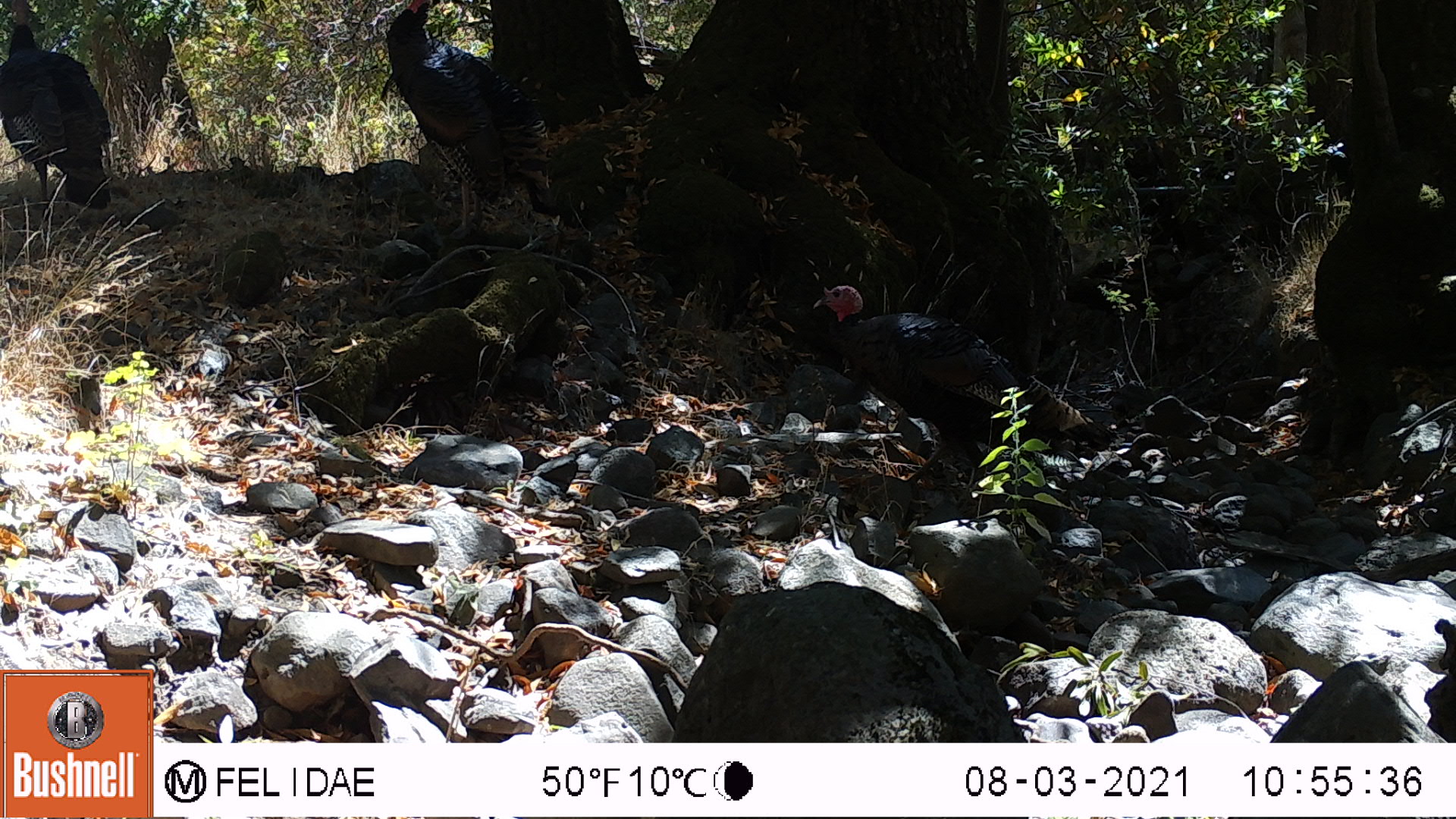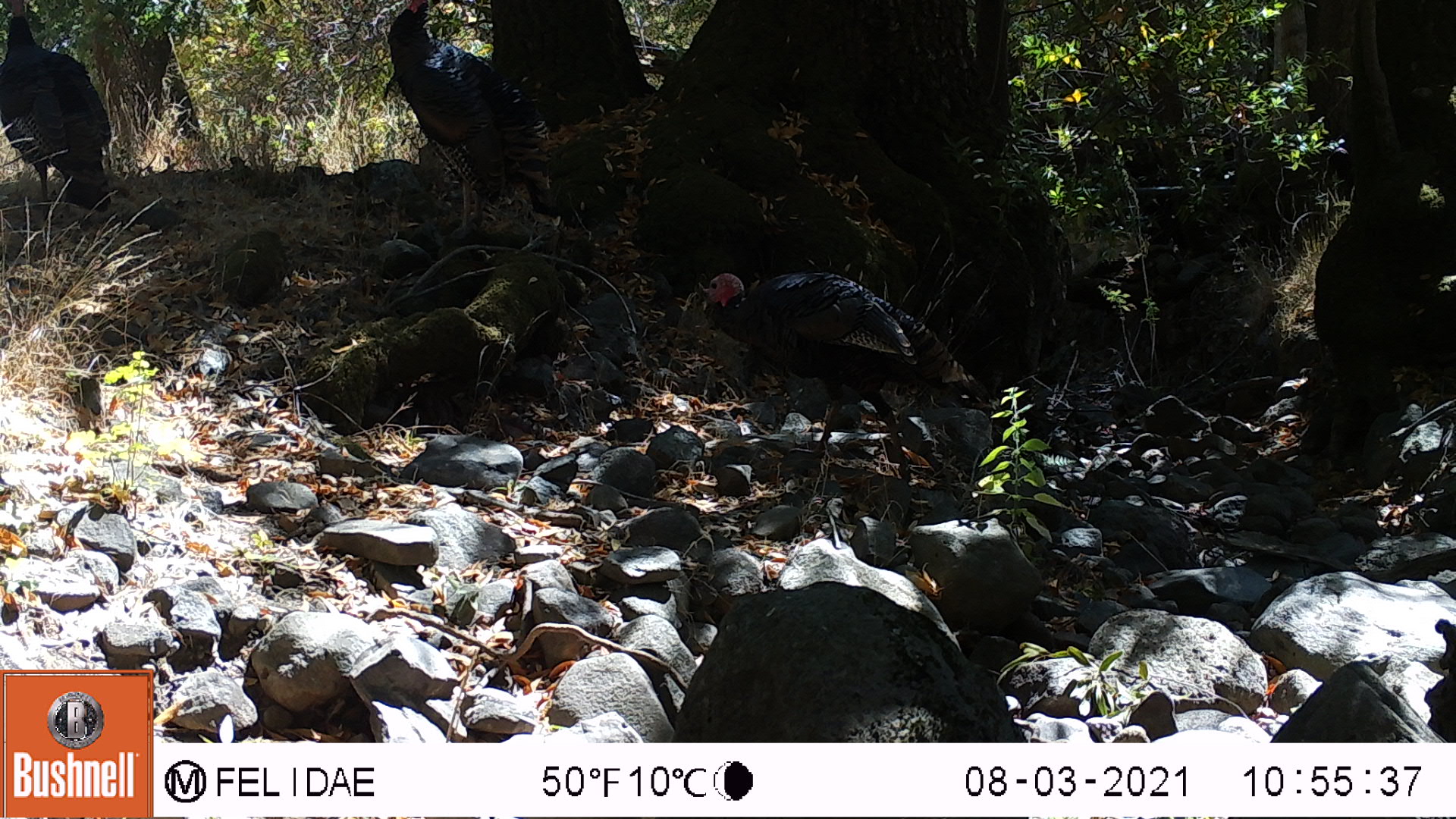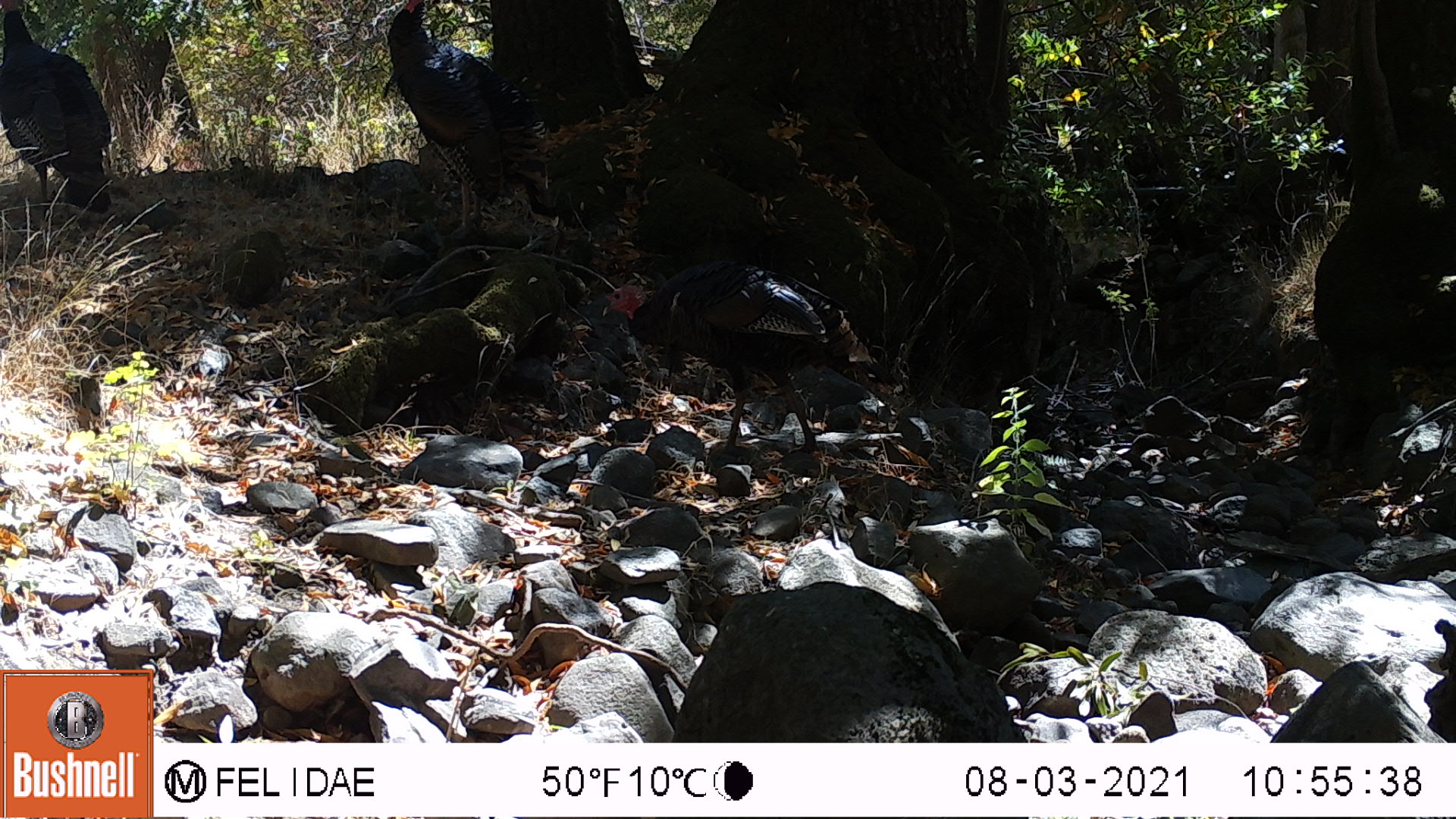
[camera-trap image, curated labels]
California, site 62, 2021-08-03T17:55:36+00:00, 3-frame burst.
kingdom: Animalia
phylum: Chordata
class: Aves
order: Galliformes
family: Phasianidae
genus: Meleagris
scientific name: Meleagris gallopavo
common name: turkey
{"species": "turkey (Meleagris gallopavo)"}